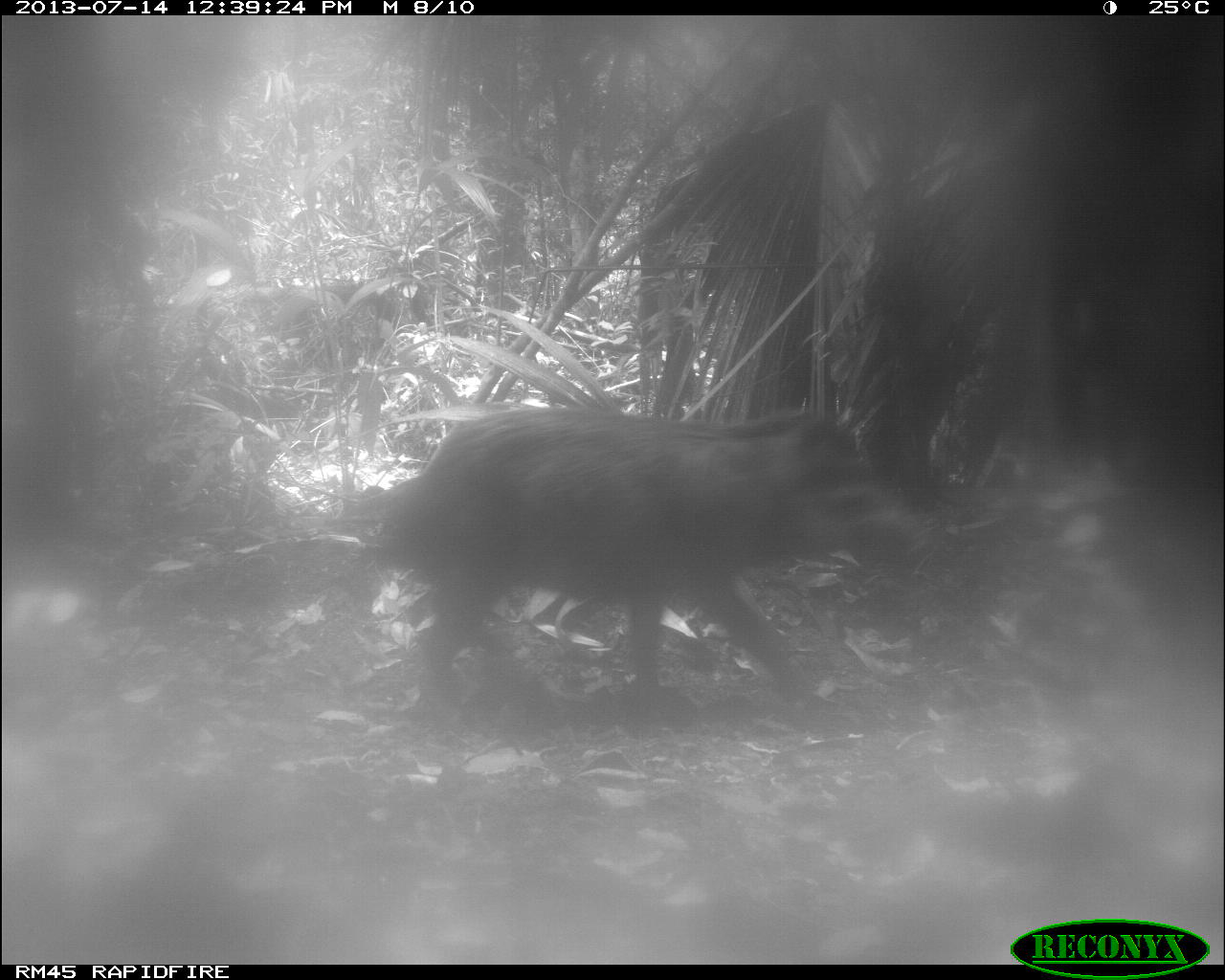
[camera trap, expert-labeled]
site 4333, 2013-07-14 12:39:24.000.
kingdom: Animalia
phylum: Chordata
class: Mammalia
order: Artiodactyla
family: Tayassuidae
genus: Tayassu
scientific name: Tayassu pecari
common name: white-lipped peccary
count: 2